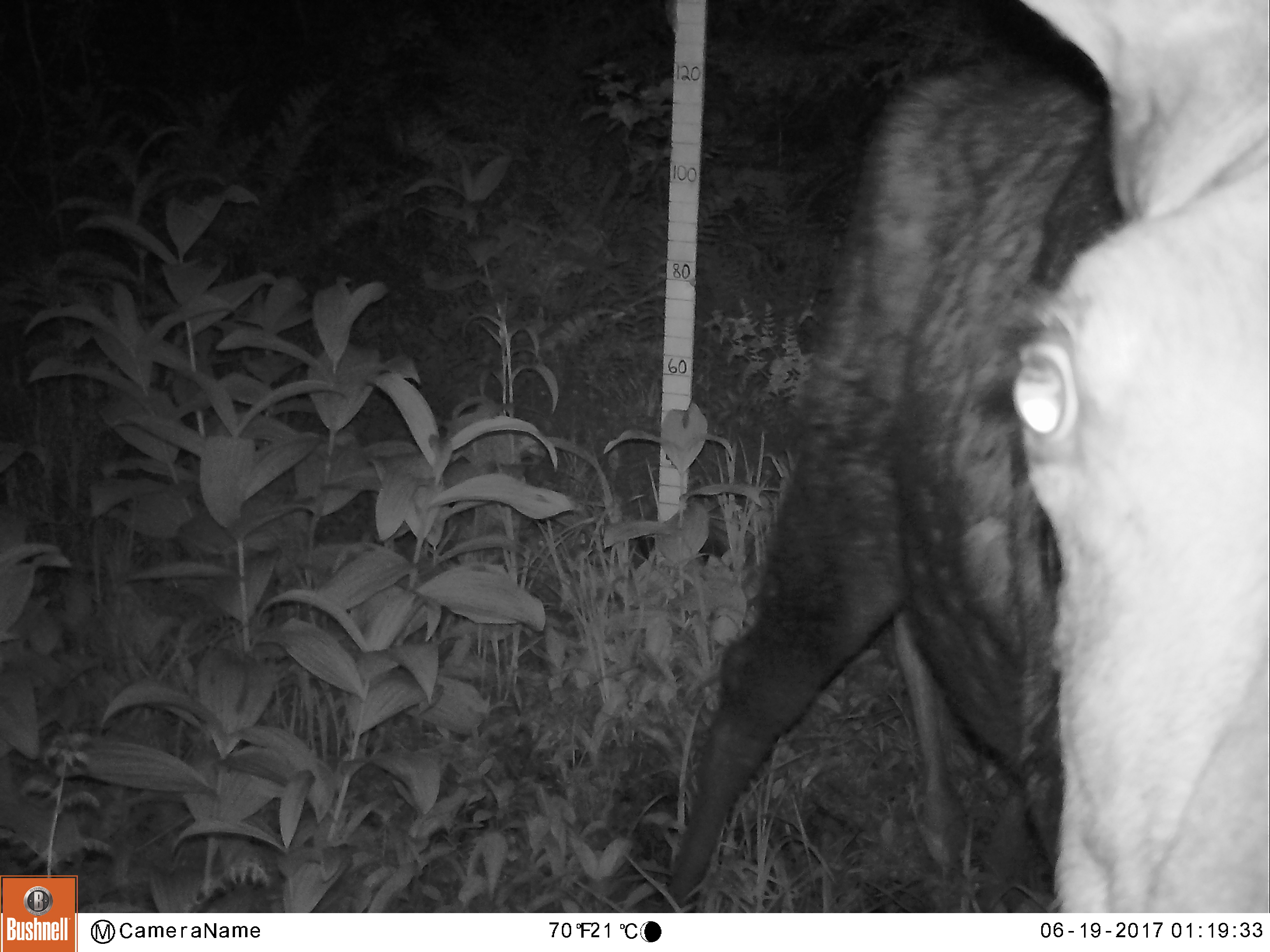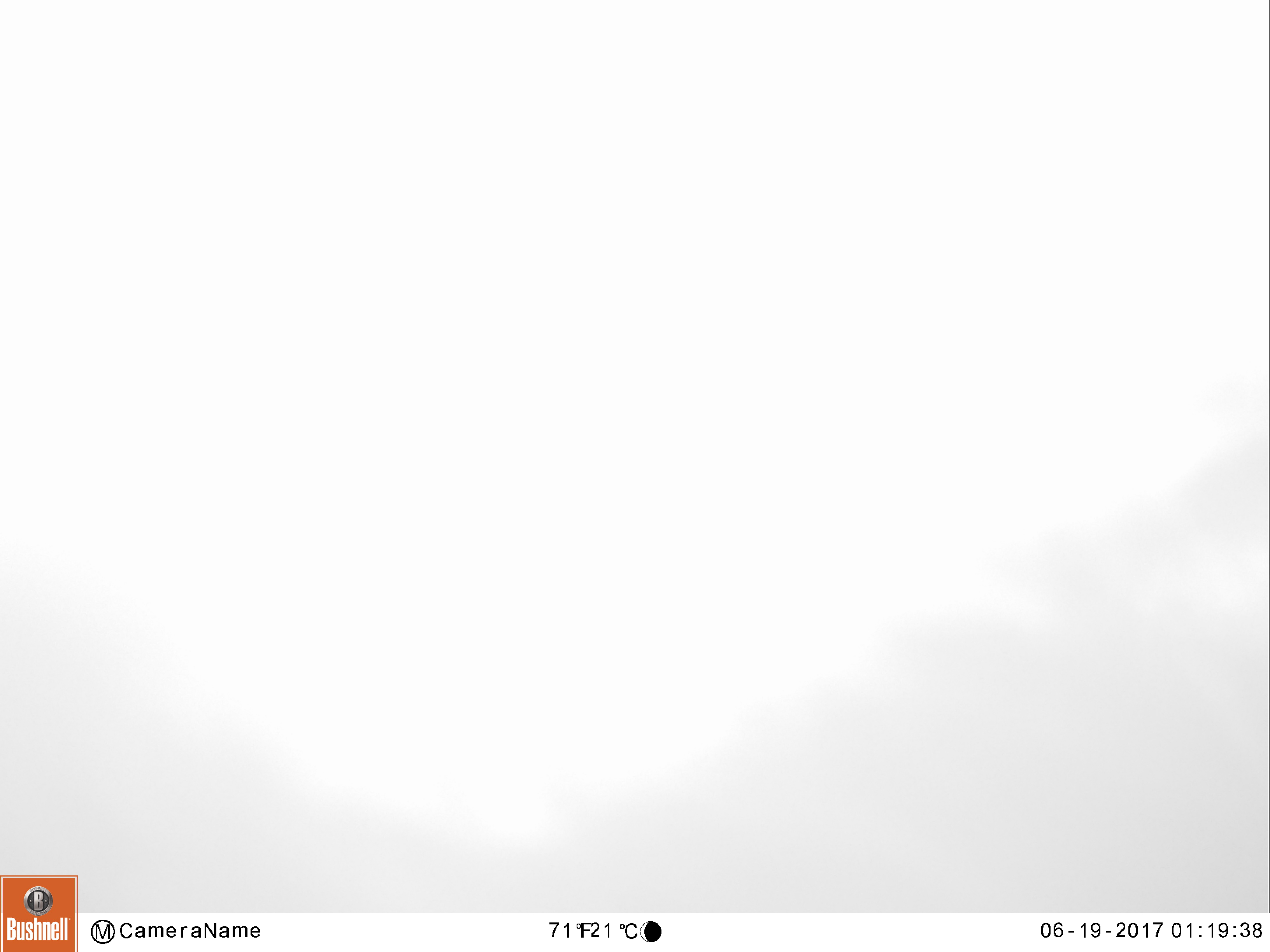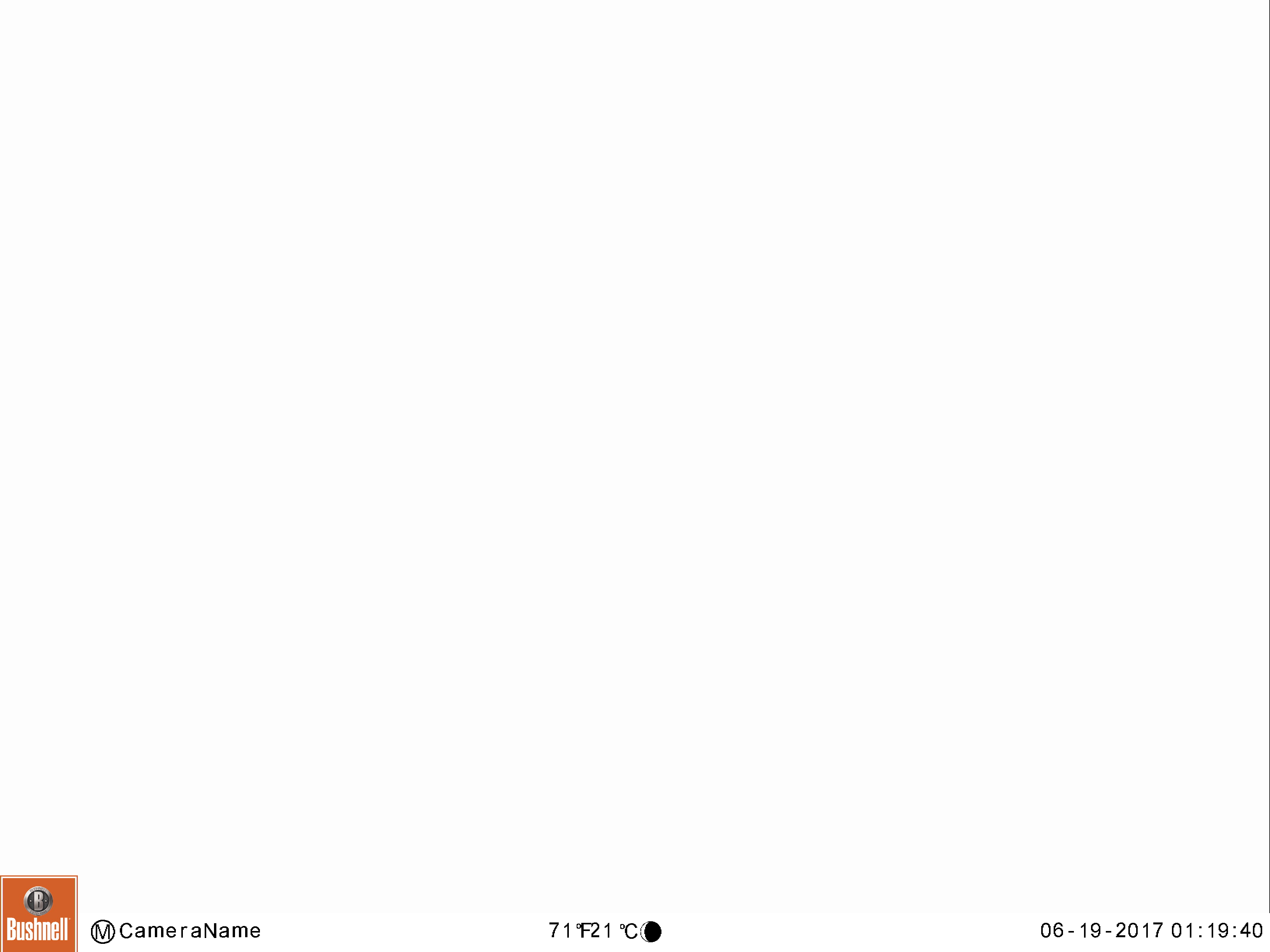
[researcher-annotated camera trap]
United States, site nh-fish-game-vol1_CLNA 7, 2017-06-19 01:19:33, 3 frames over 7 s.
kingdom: Animalia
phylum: Chordata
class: Mammalia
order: Artiodactyla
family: Cervidae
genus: Alces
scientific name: Alces alces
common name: moose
Moose (Alces alces).